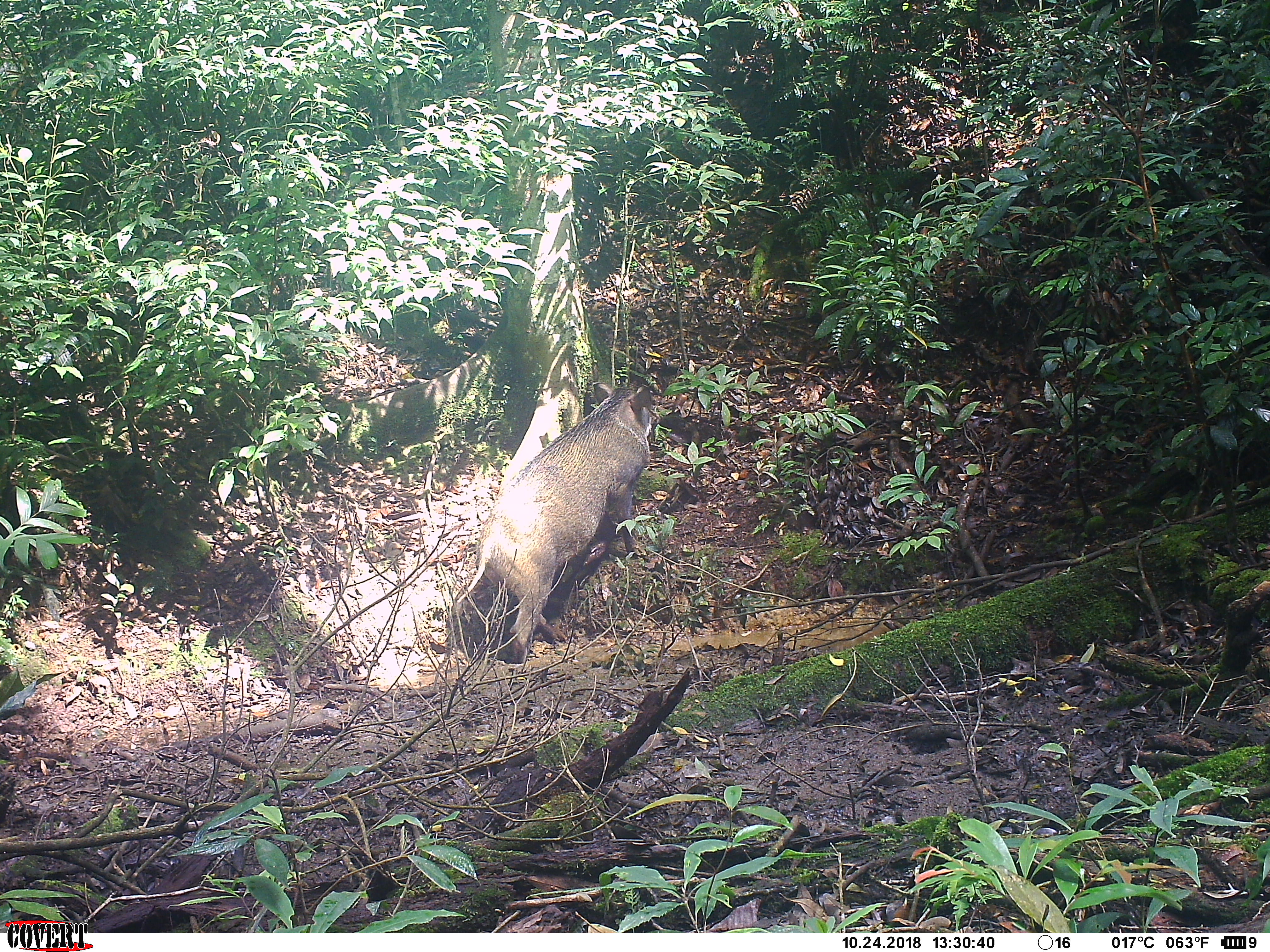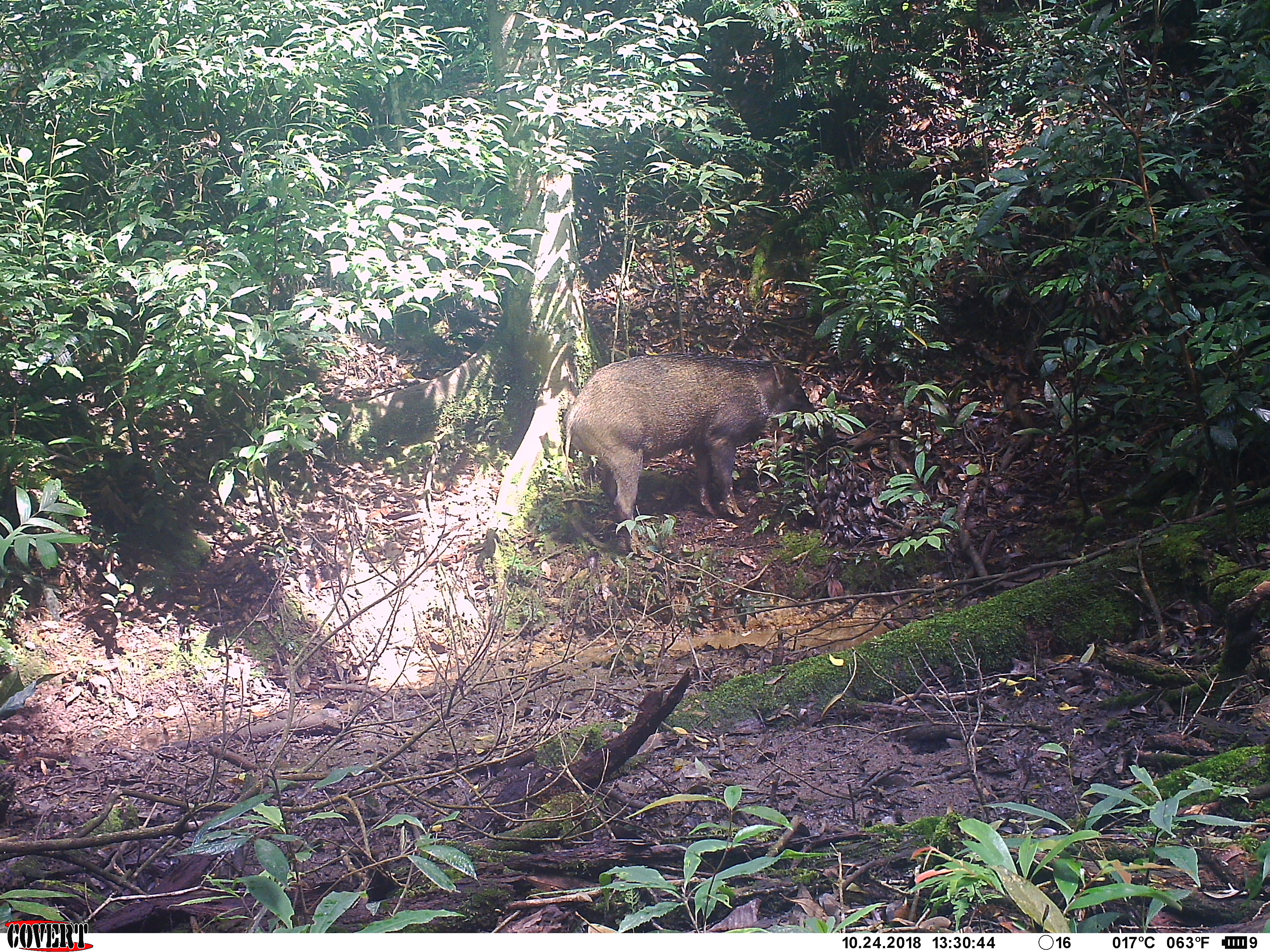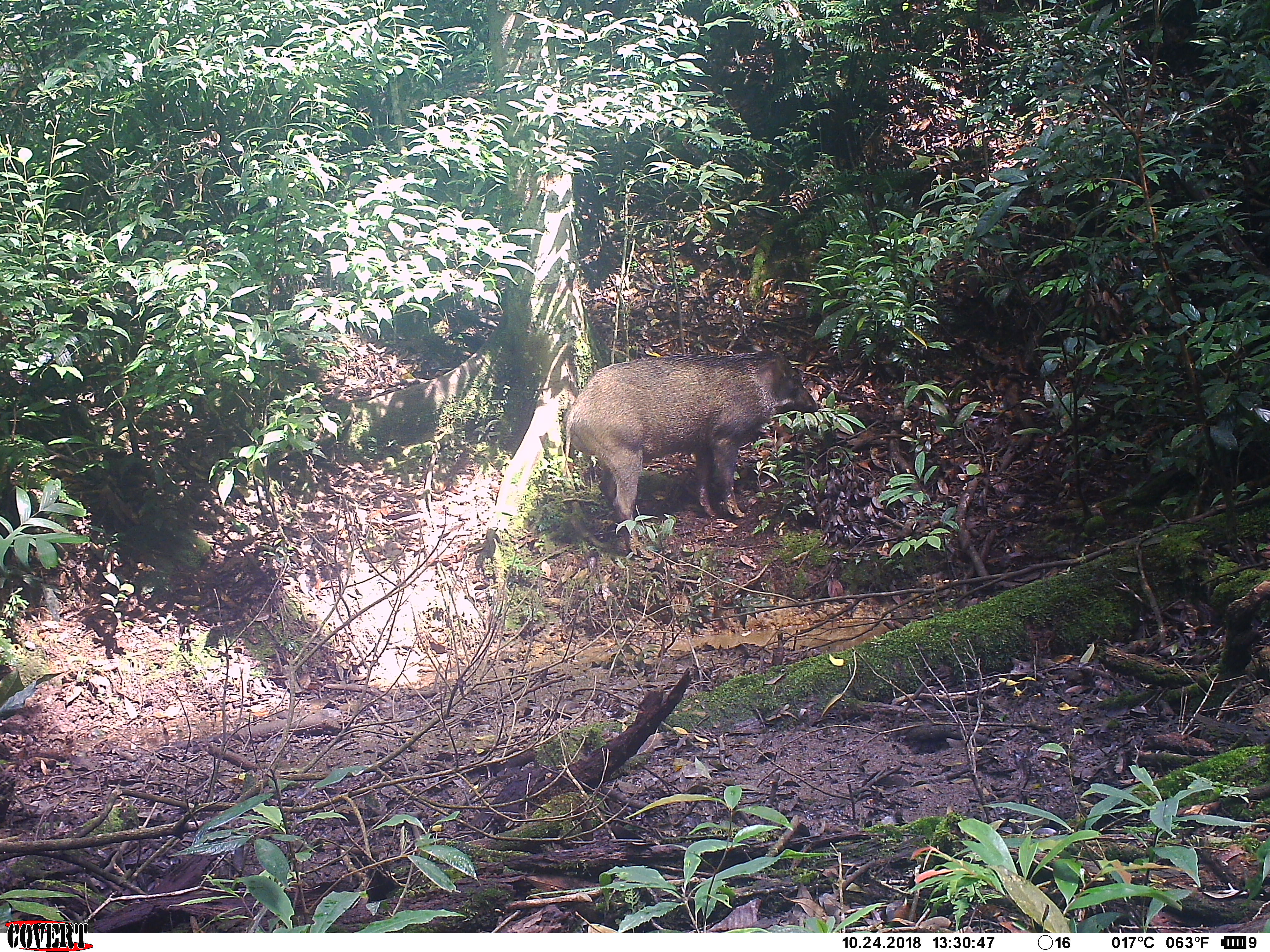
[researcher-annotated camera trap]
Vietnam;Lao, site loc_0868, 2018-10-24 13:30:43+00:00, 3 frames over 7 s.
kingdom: Animalia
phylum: Chordata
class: Mammalia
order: Artiodactyla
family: Suidae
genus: Sus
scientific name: Sus scrofa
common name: eurasian wild pig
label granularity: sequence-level